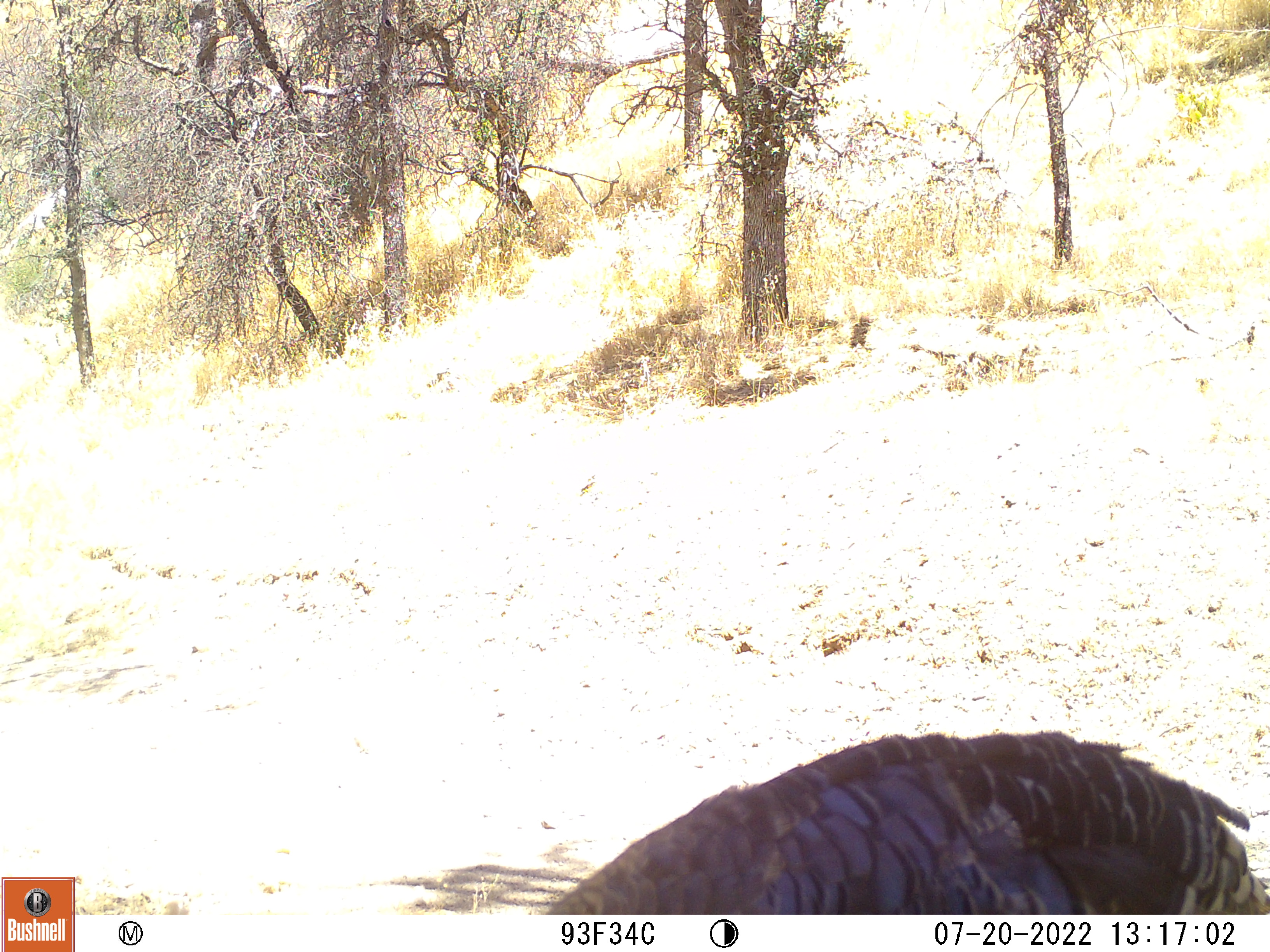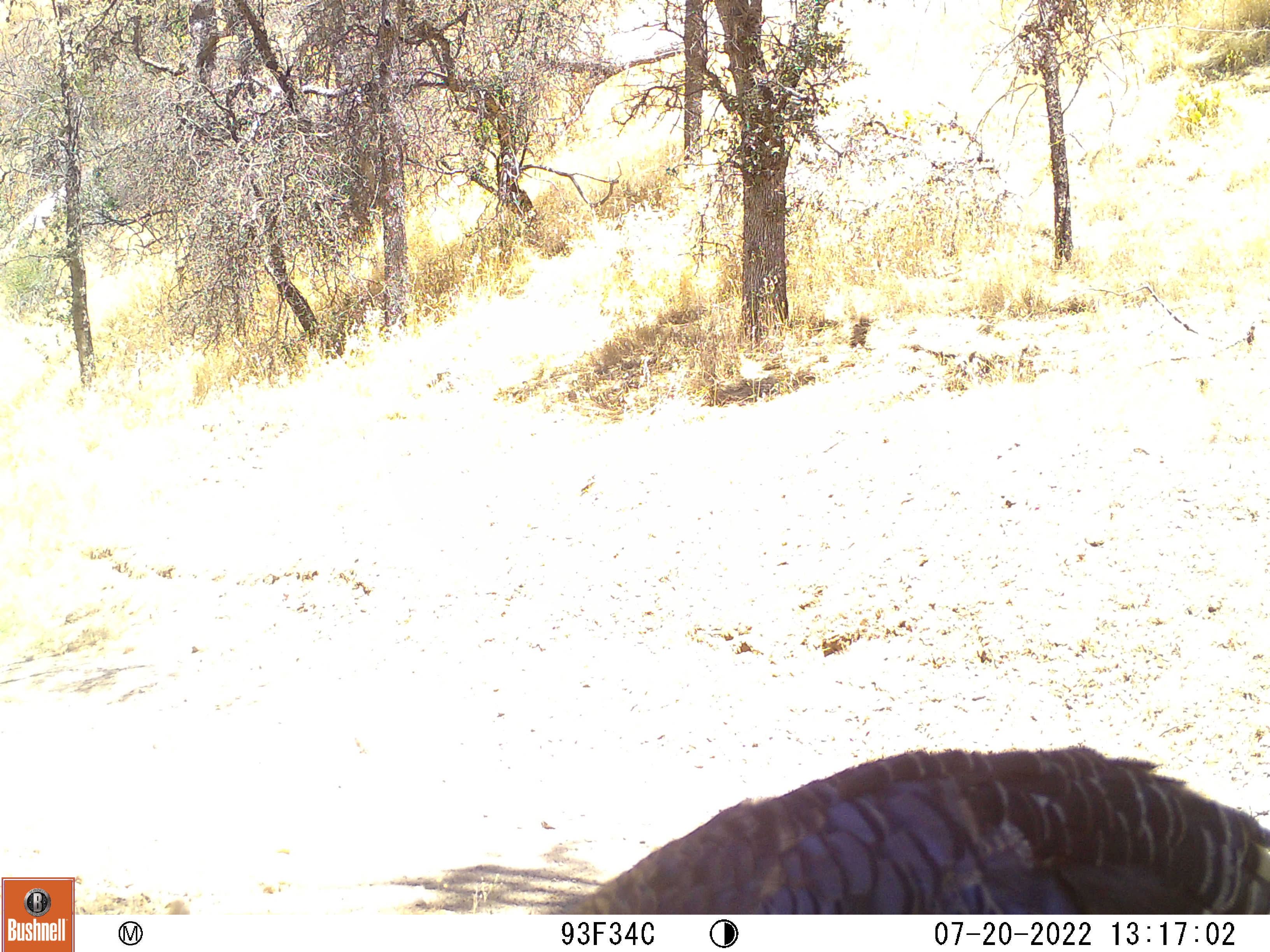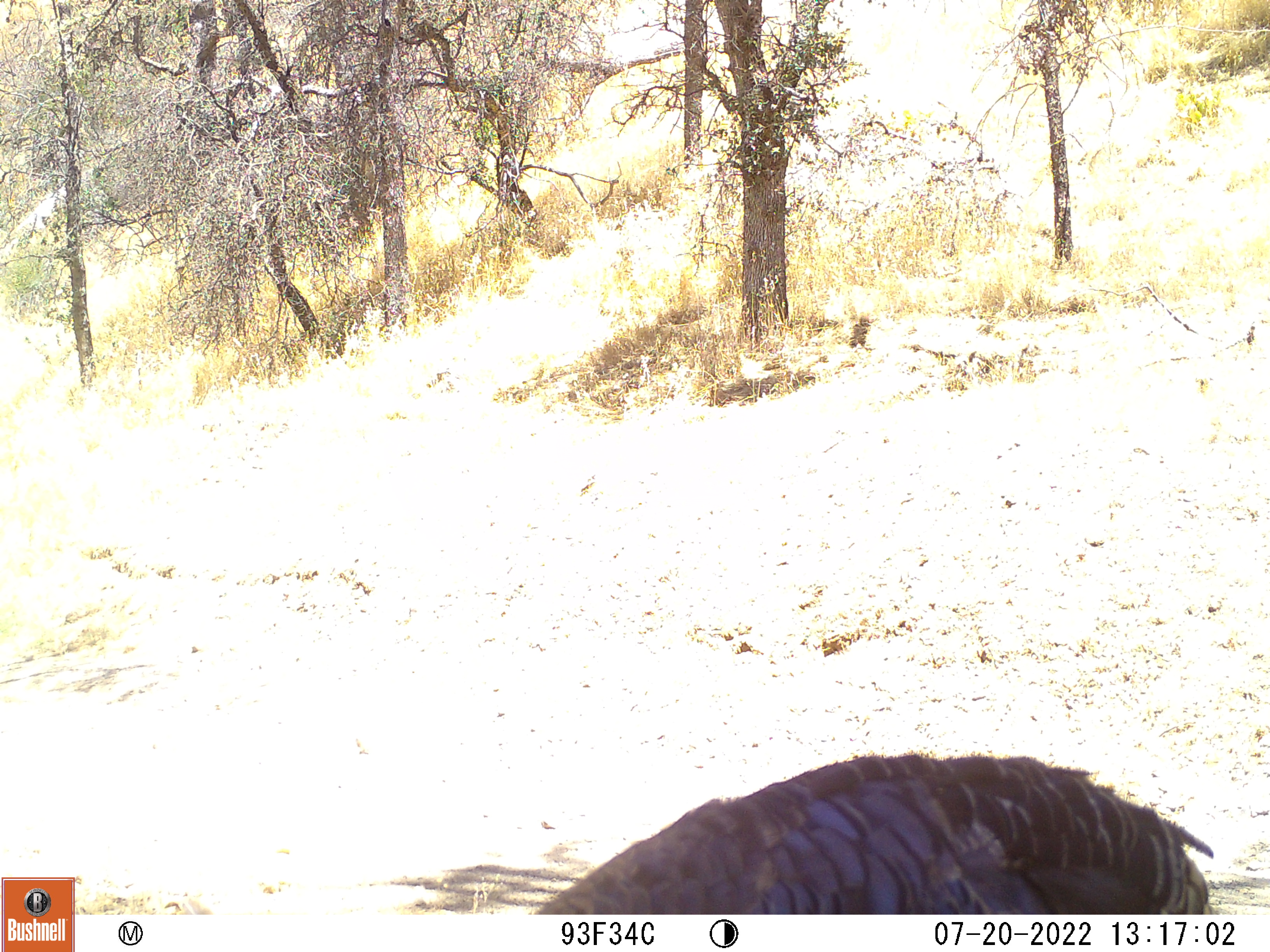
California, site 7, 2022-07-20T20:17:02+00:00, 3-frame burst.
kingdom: Animalia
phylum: Chordata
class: Aves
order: Galliformes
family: Phasianidae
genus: Meleagris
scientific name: Meleagris gallopavo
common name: turkey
Turkey (Meleagris gallopavo).